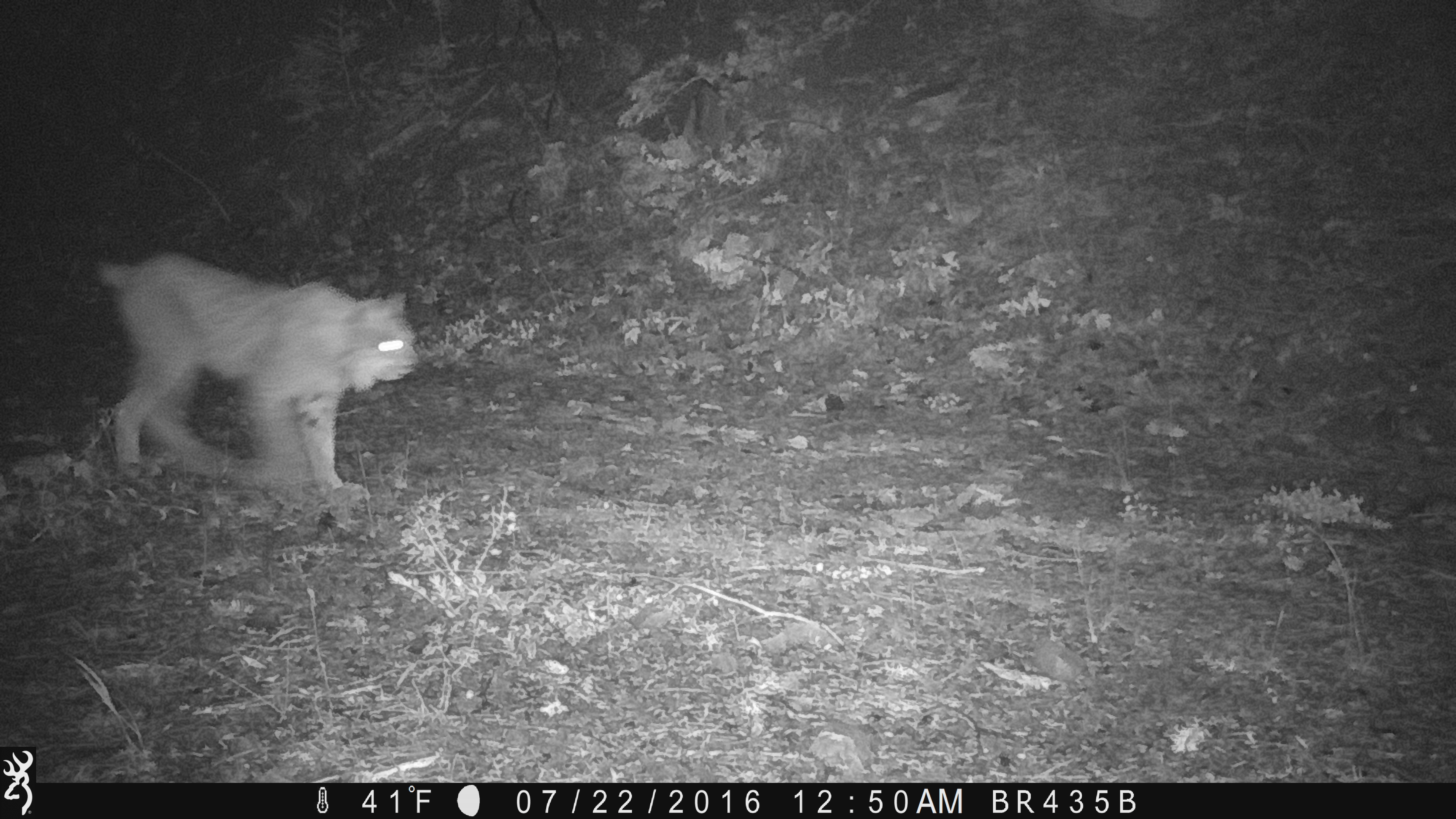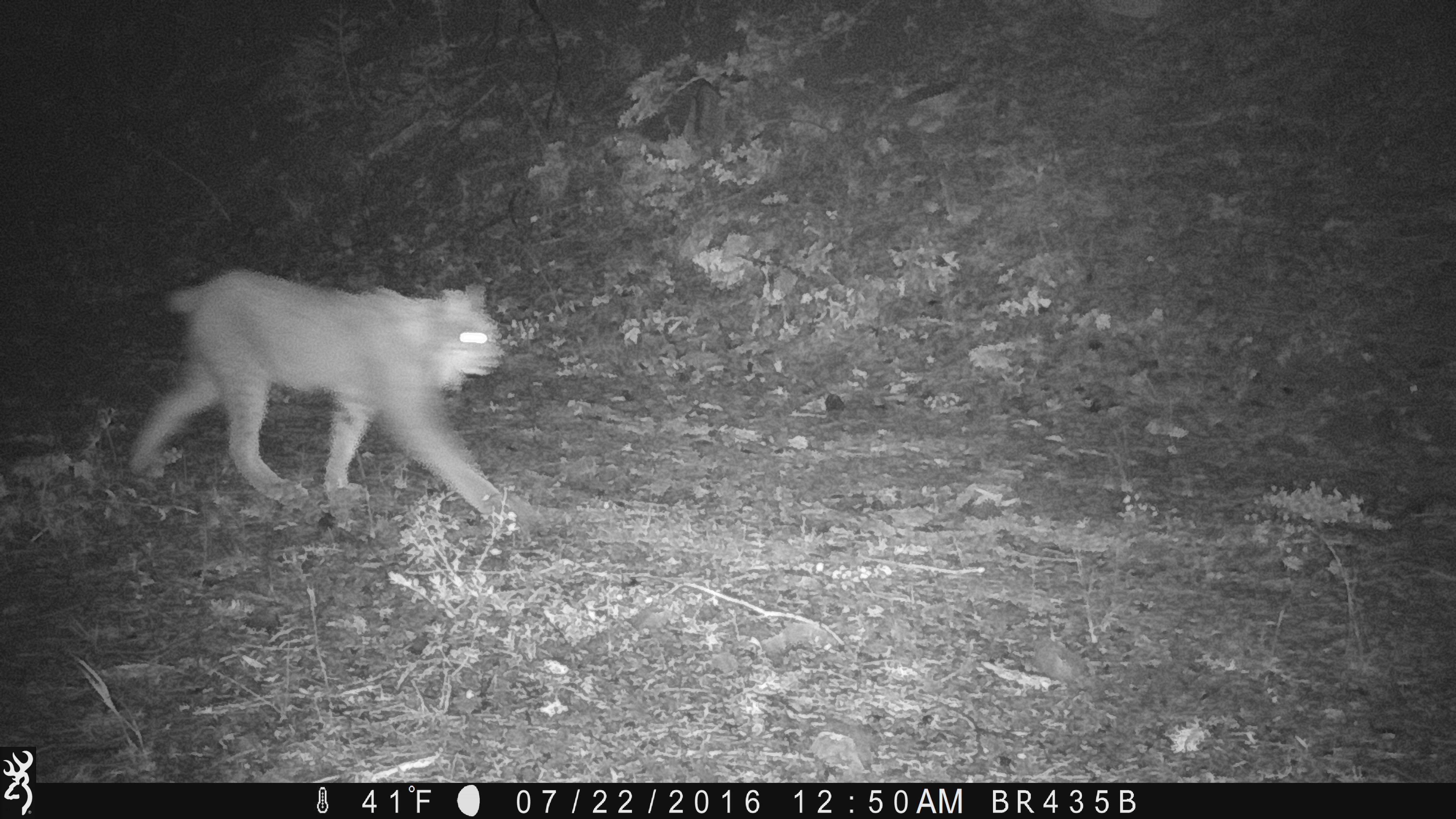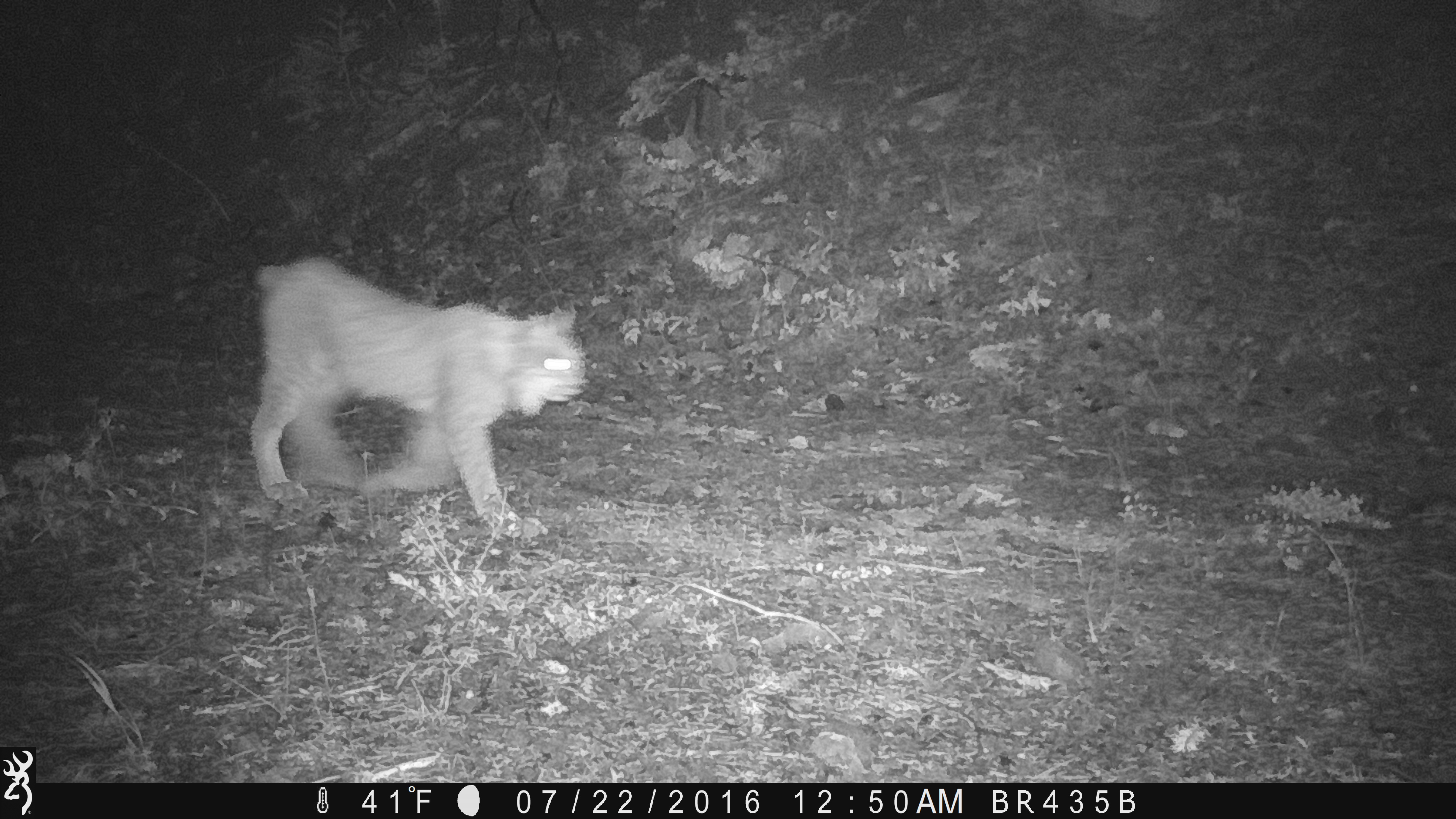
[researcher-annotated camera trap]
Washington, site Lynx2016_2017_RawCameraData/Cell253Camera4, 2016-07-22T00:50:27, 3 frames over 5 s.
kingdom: Animalia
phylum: Chordata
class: Mammalia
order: Carnivora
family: Felidae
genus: Lynx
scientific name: Lynx canadensis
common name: canada lynx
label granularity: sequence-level